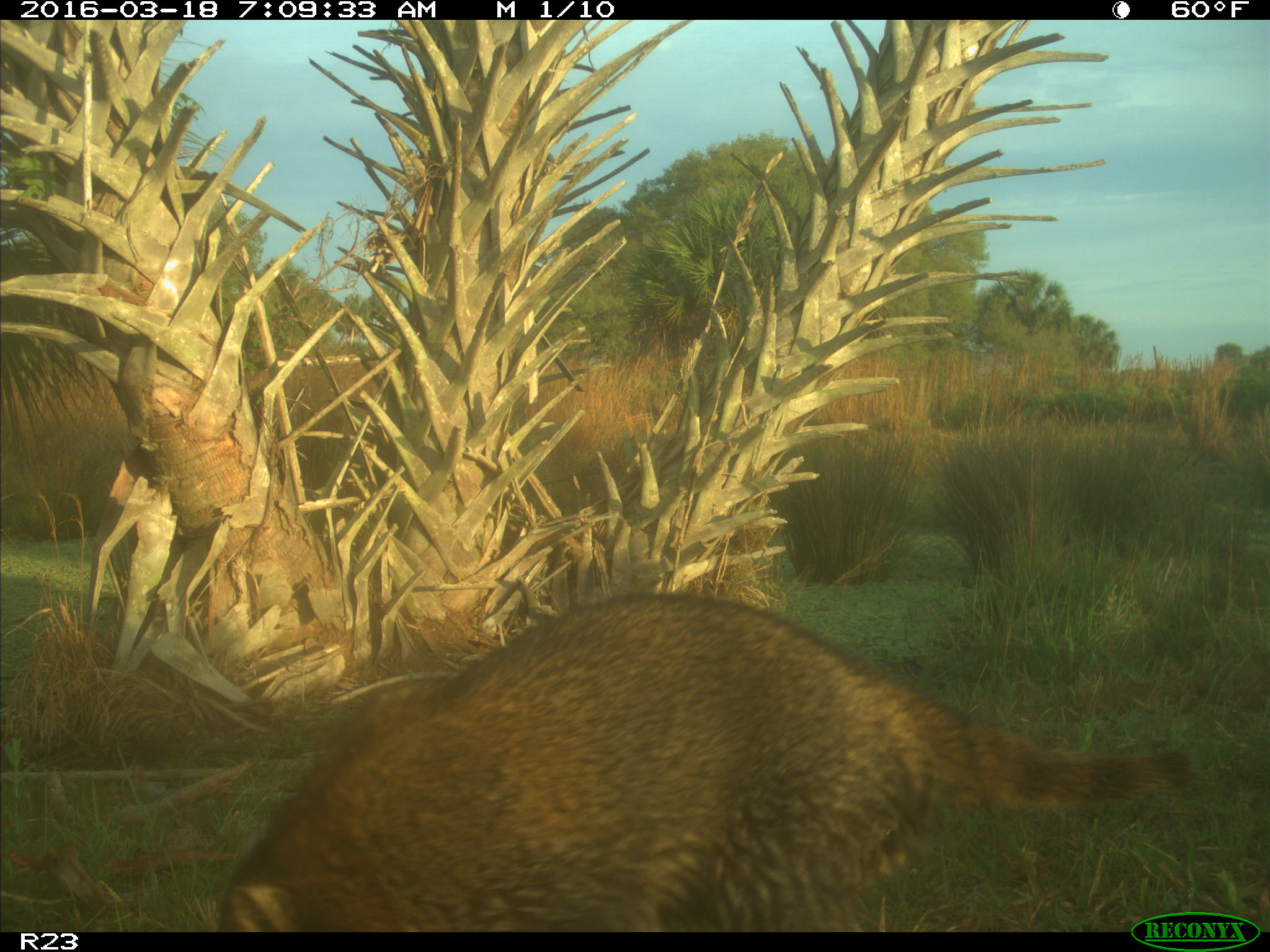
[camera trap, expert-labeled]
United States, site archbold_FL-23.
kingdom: Animalia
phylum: Chordata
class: Mammalia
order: Carnivora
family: Procyonidae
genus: Procyon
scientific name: Procyon lotor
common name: common raccoon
Procyon lotor (common raccoon).